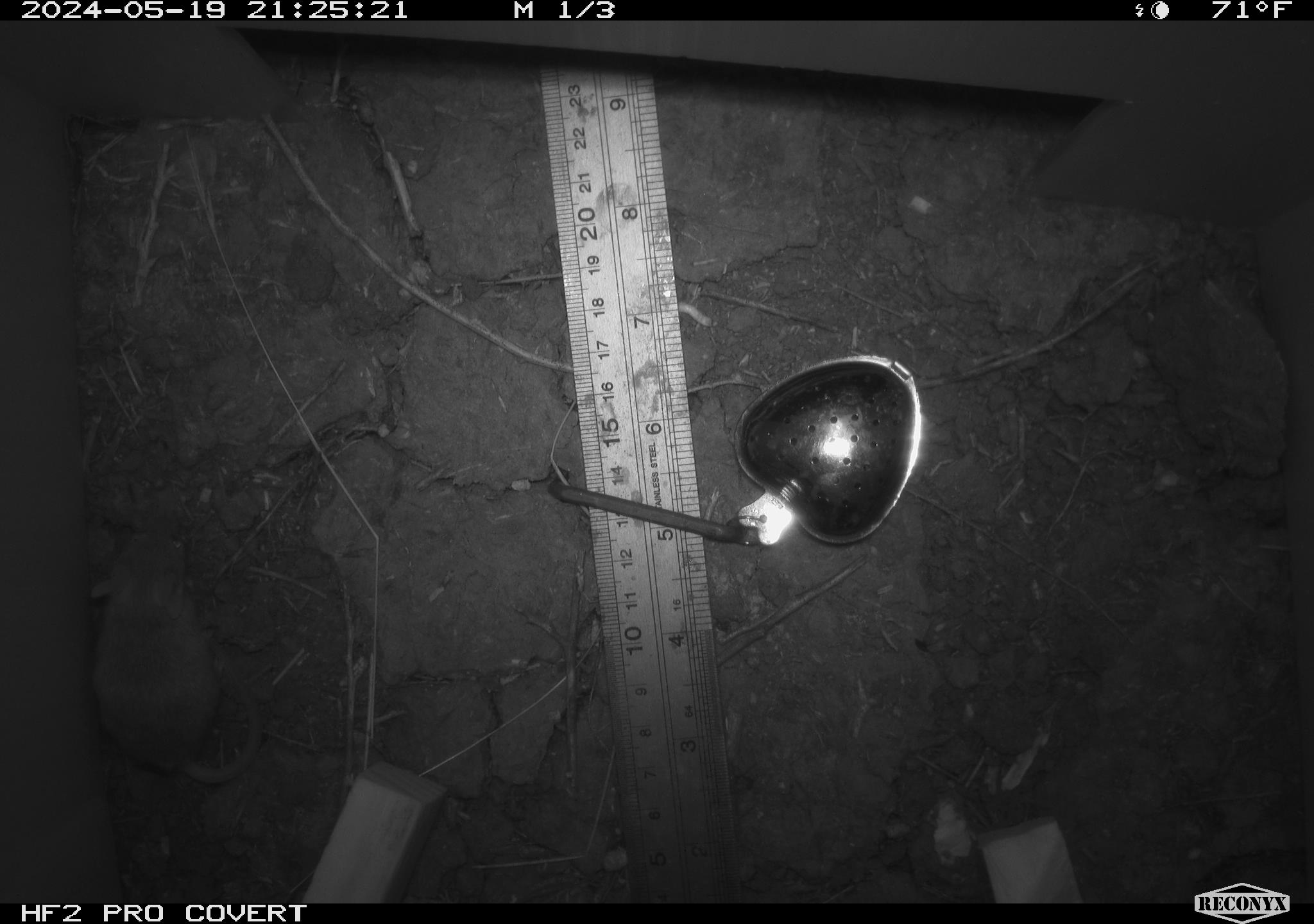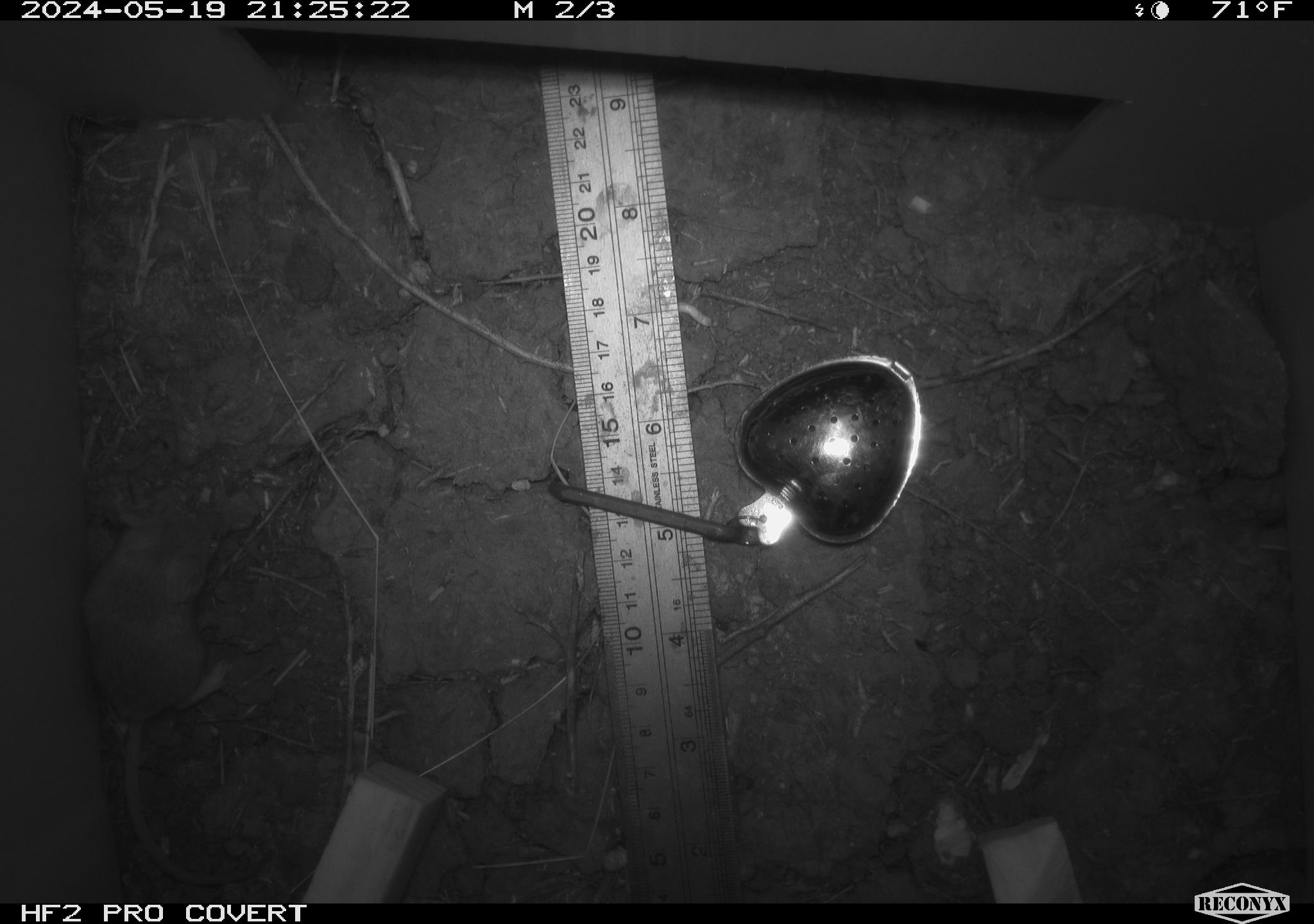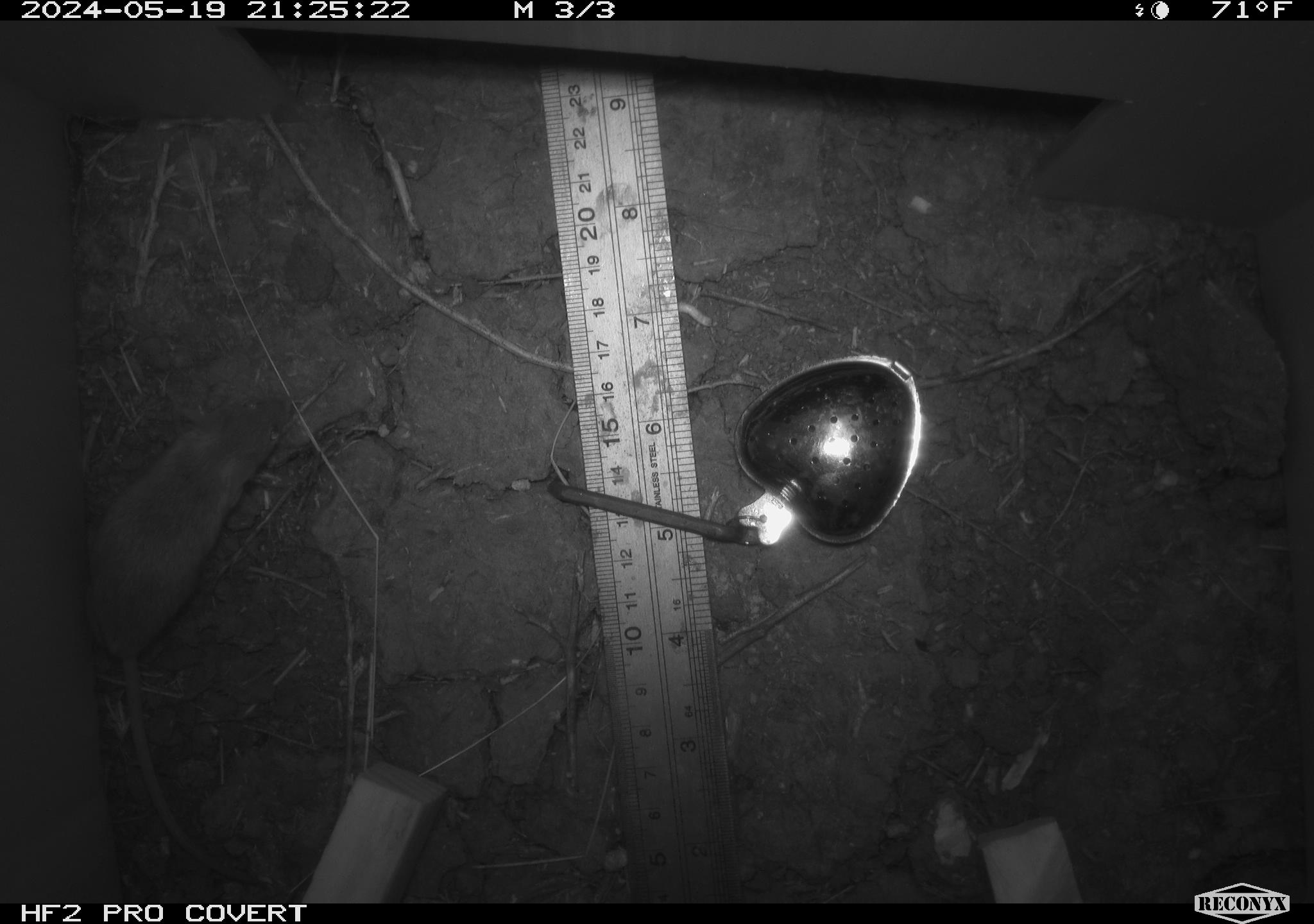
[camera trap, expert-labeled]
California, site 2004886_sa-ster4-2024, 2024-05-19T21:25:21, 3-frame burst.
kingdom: Animalia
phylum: Chordata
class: Mammalia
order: Rodentia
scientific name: Rodentia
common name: mouse species